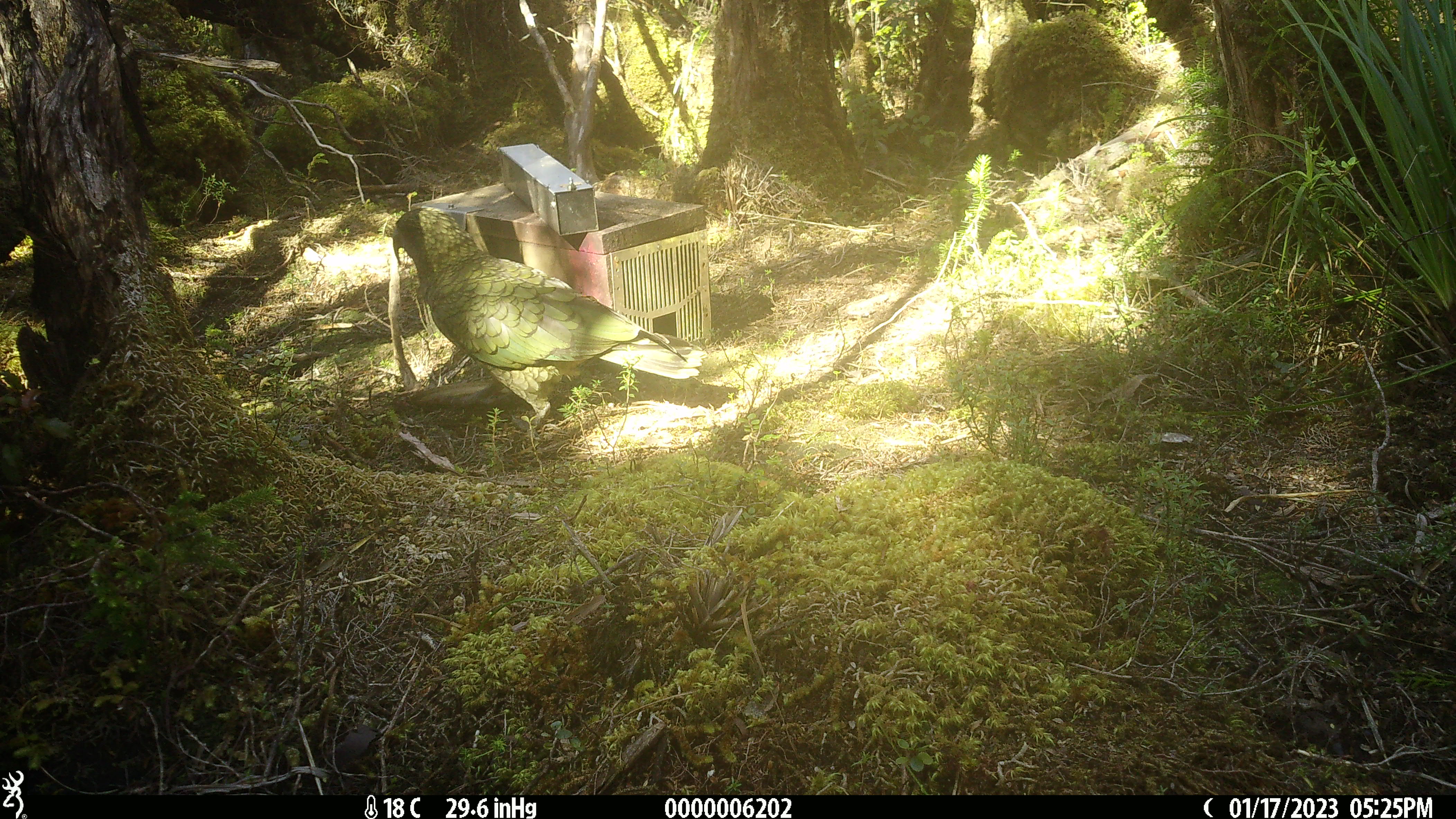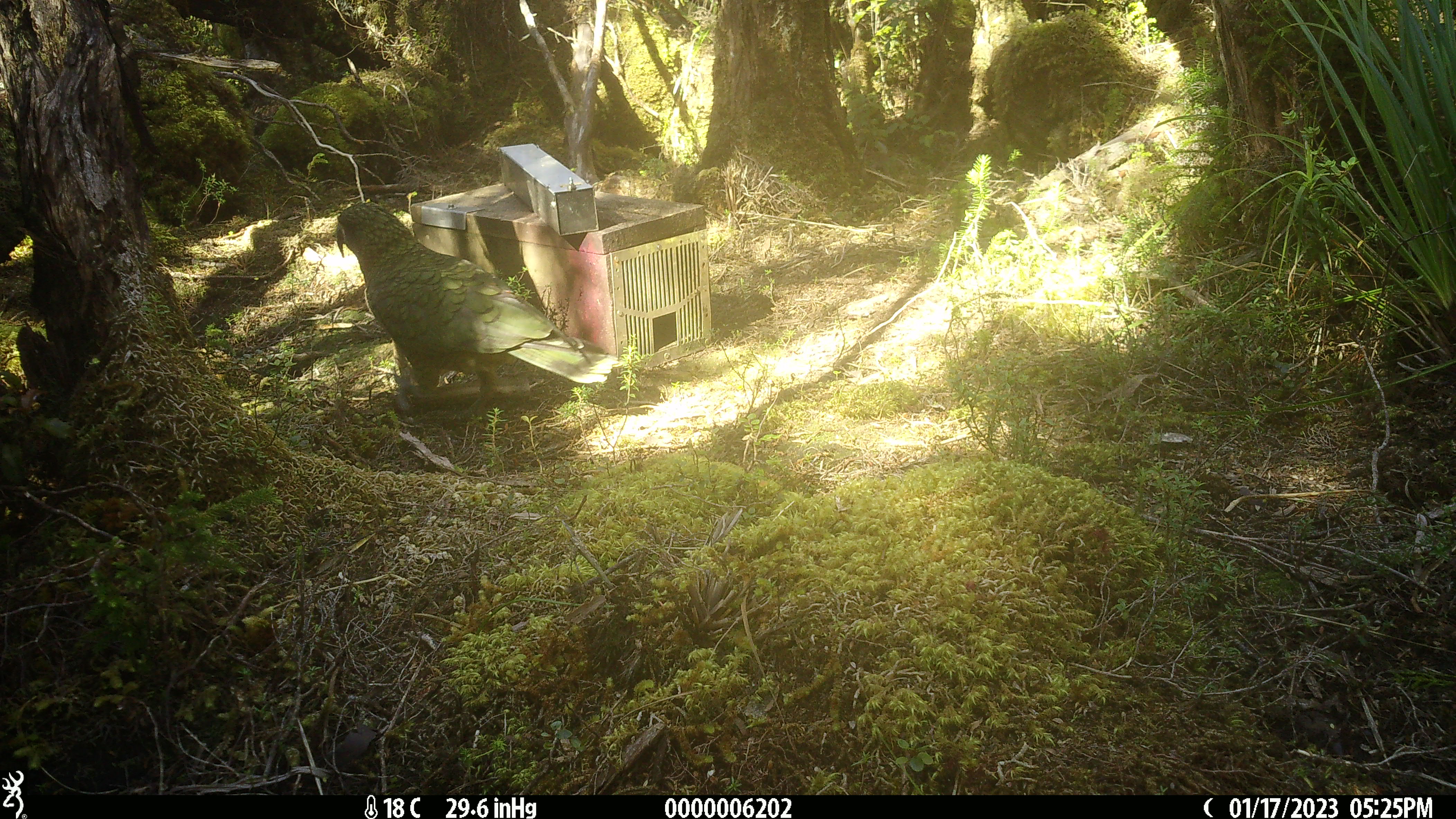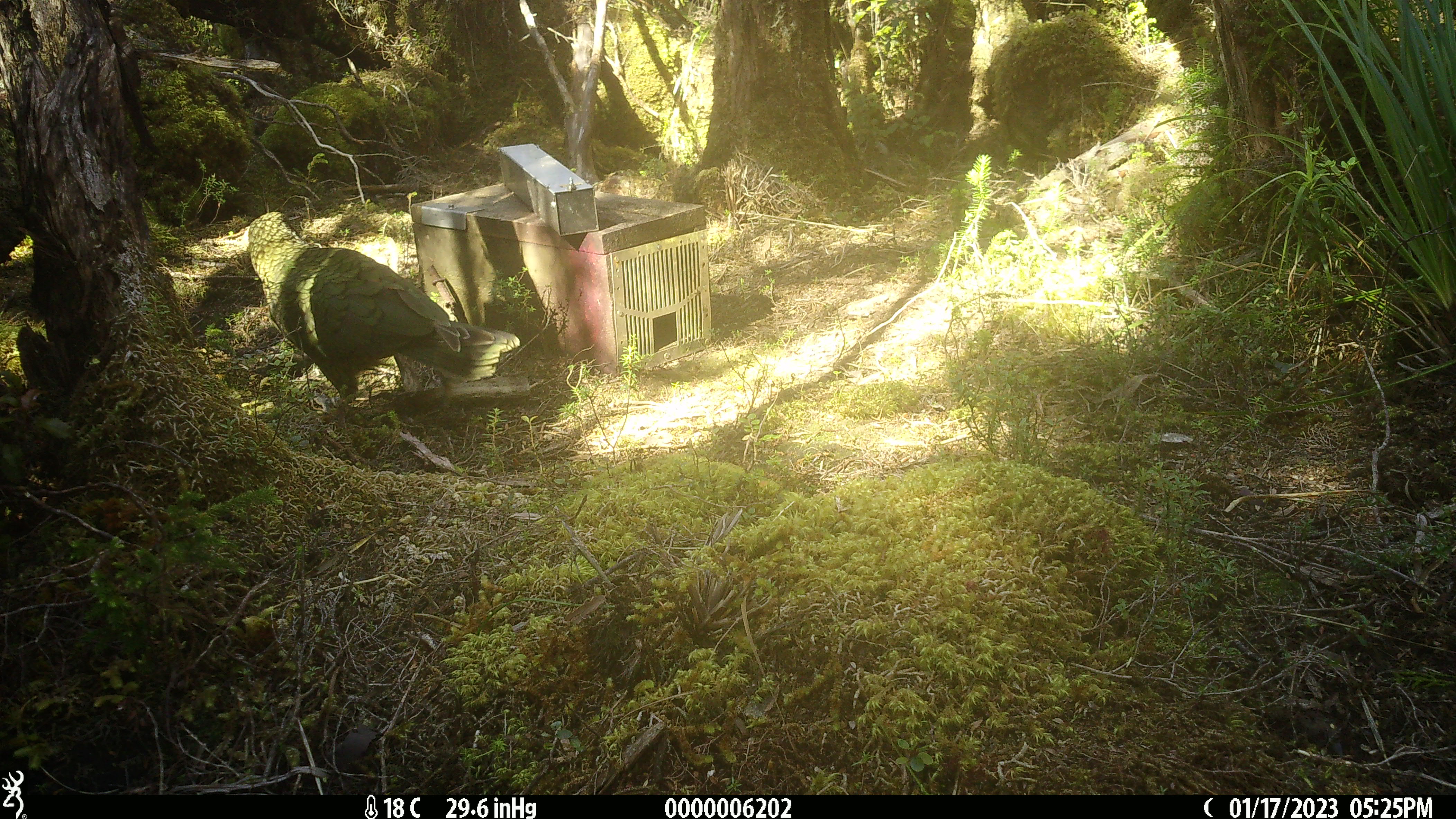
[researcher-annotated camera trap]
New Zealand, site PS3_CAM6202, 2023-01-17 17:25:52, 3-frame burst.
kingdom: Animalia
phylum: Chordata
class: Aves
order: Psittaciformes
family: Strigopidae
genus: Nestor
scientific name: Nestor notabilis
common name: kea